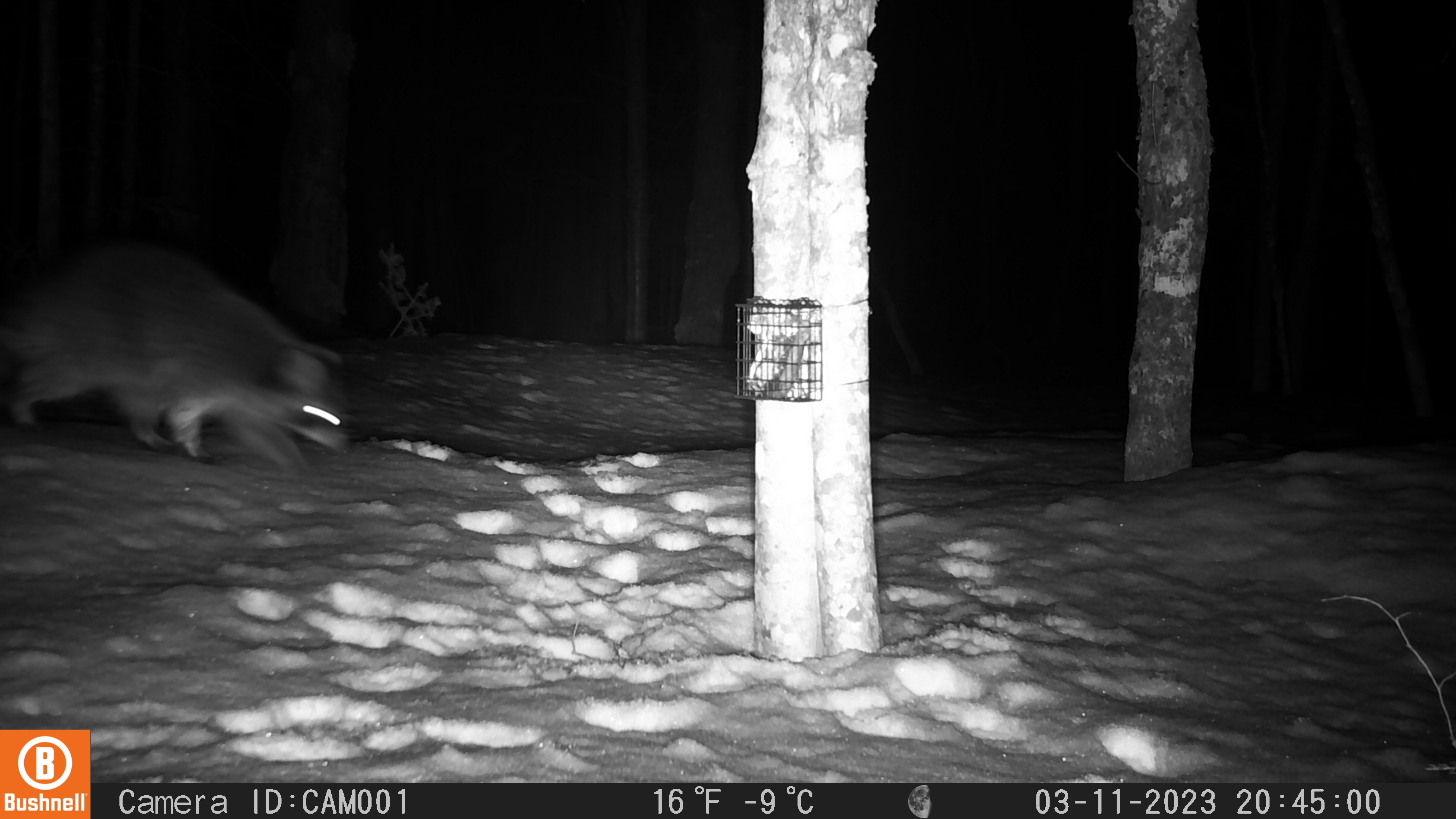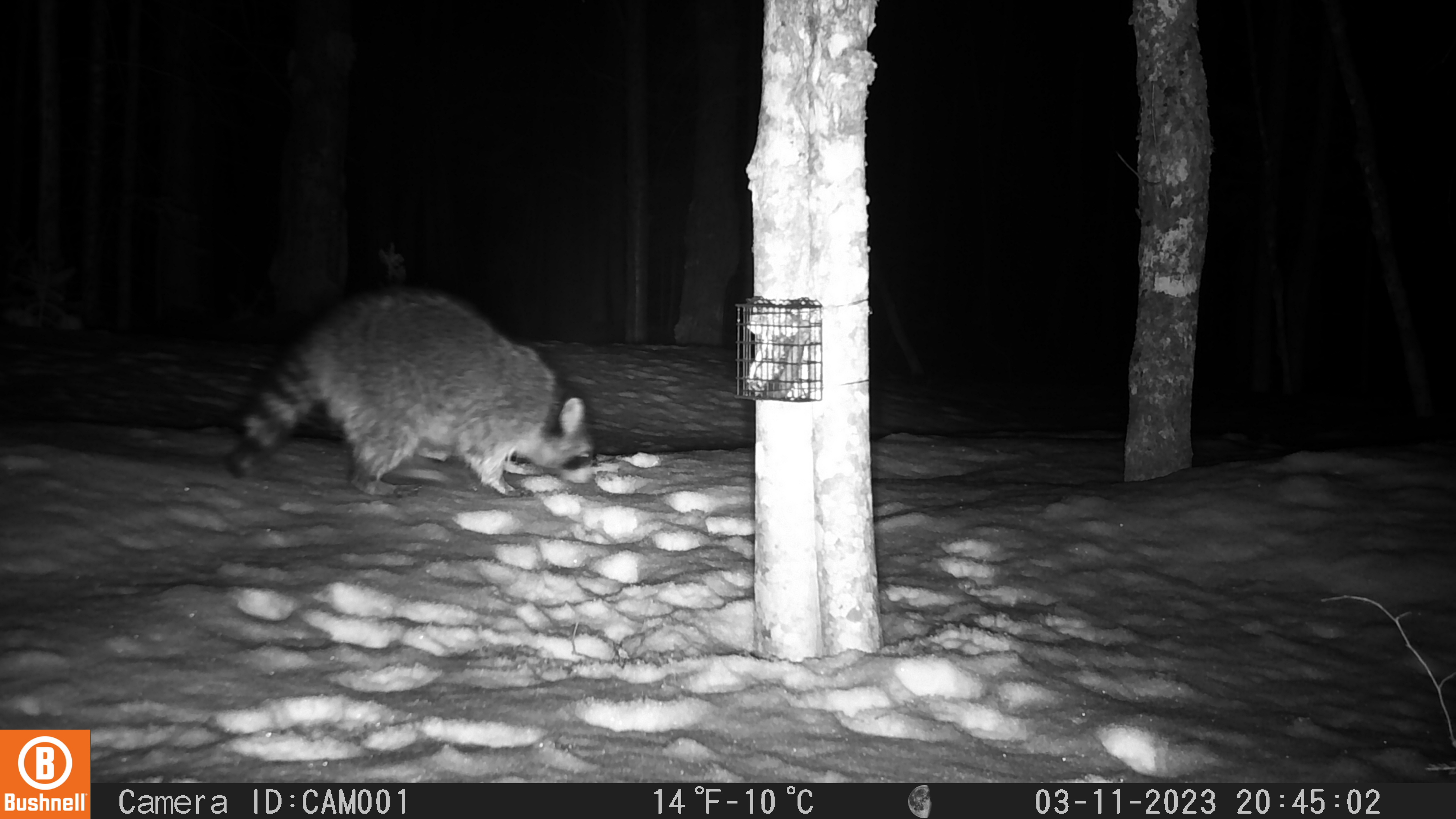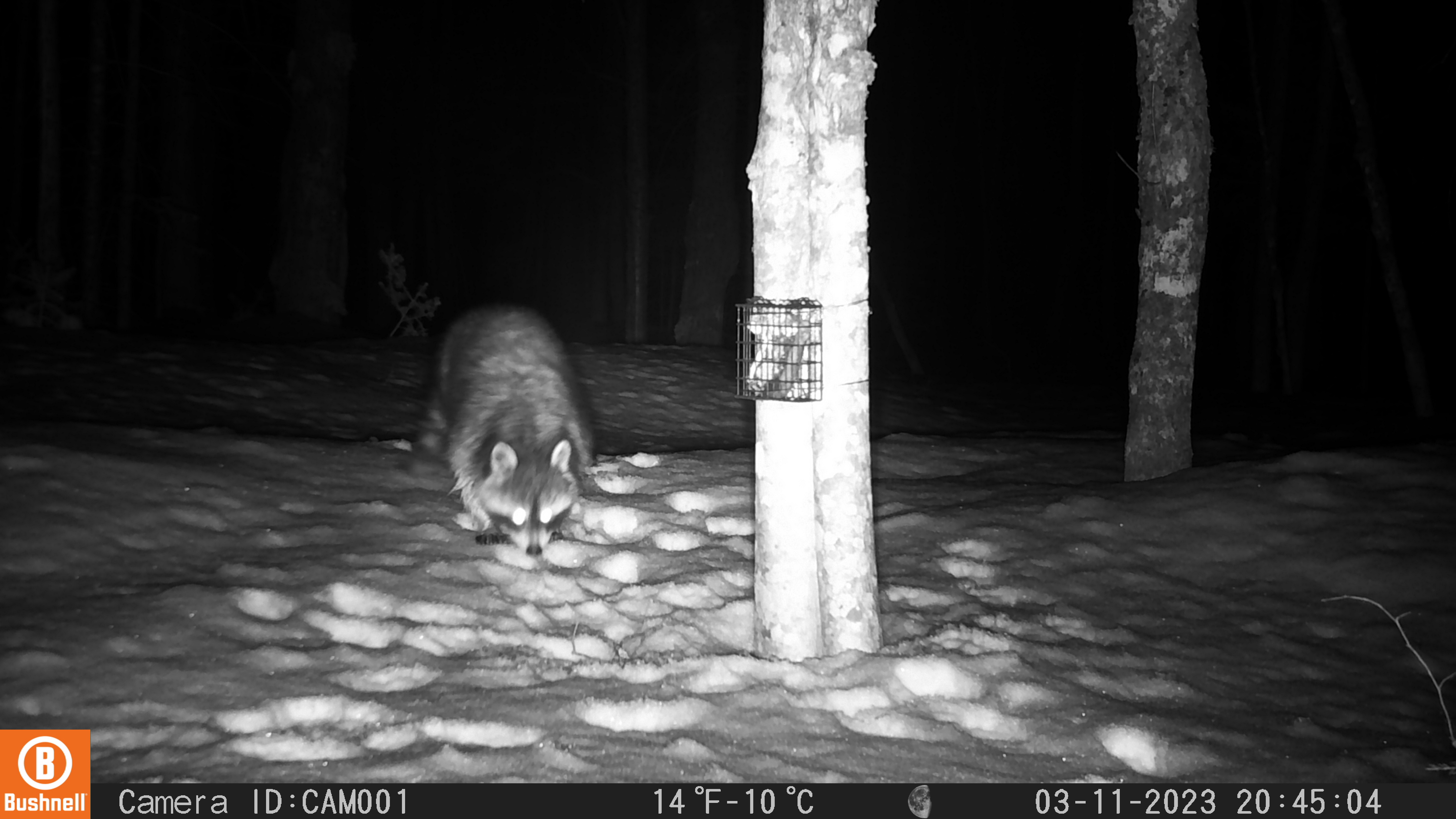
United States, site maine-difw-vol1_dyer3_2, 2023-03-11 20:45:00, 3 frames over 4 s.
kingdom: Animalia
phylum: Chordata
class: Mammalia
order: Carnivora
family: Procyonidae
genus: Procyon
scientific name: Procyon lotor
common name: raccoon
Raccoon (Procyon lotor).